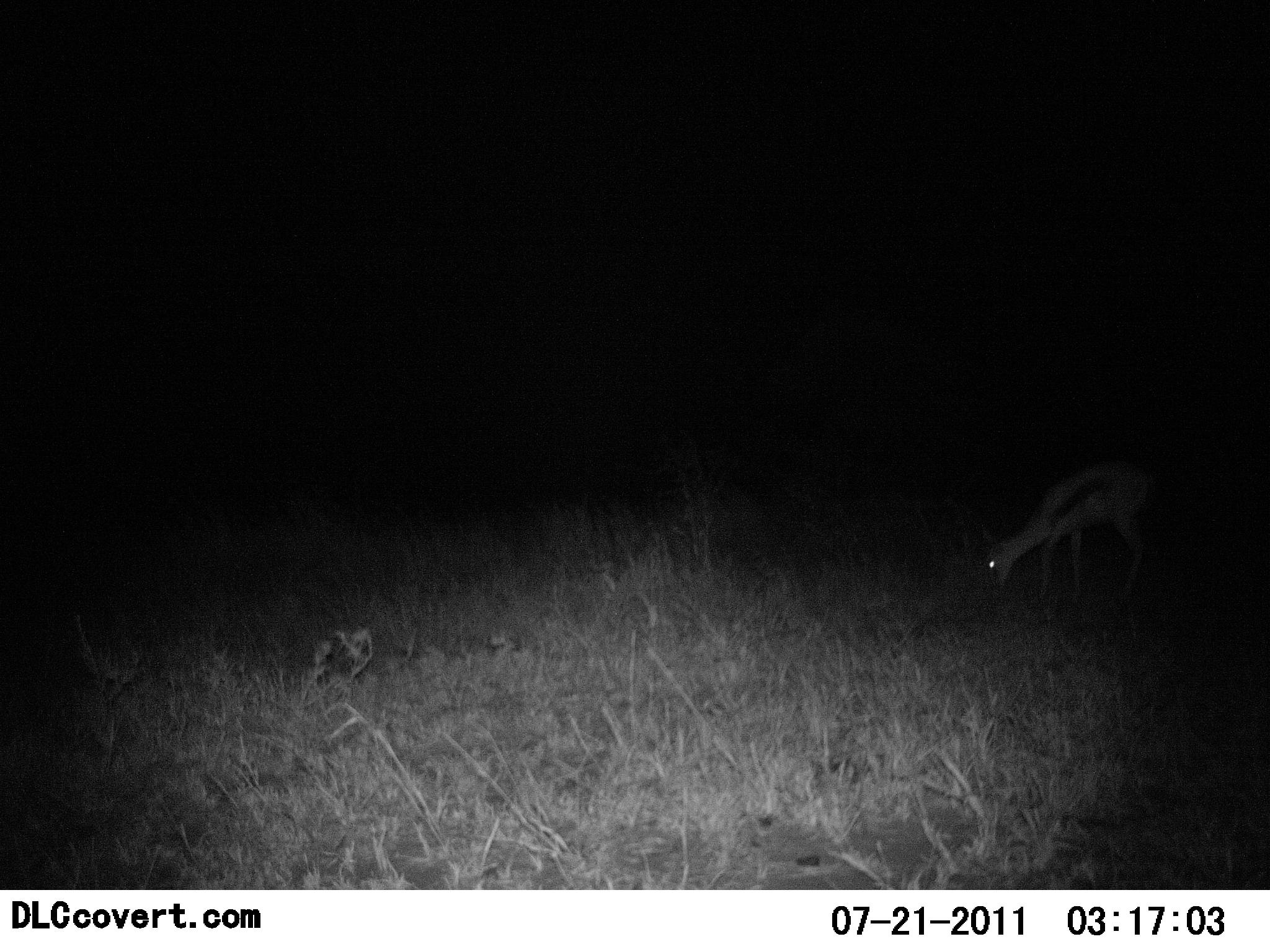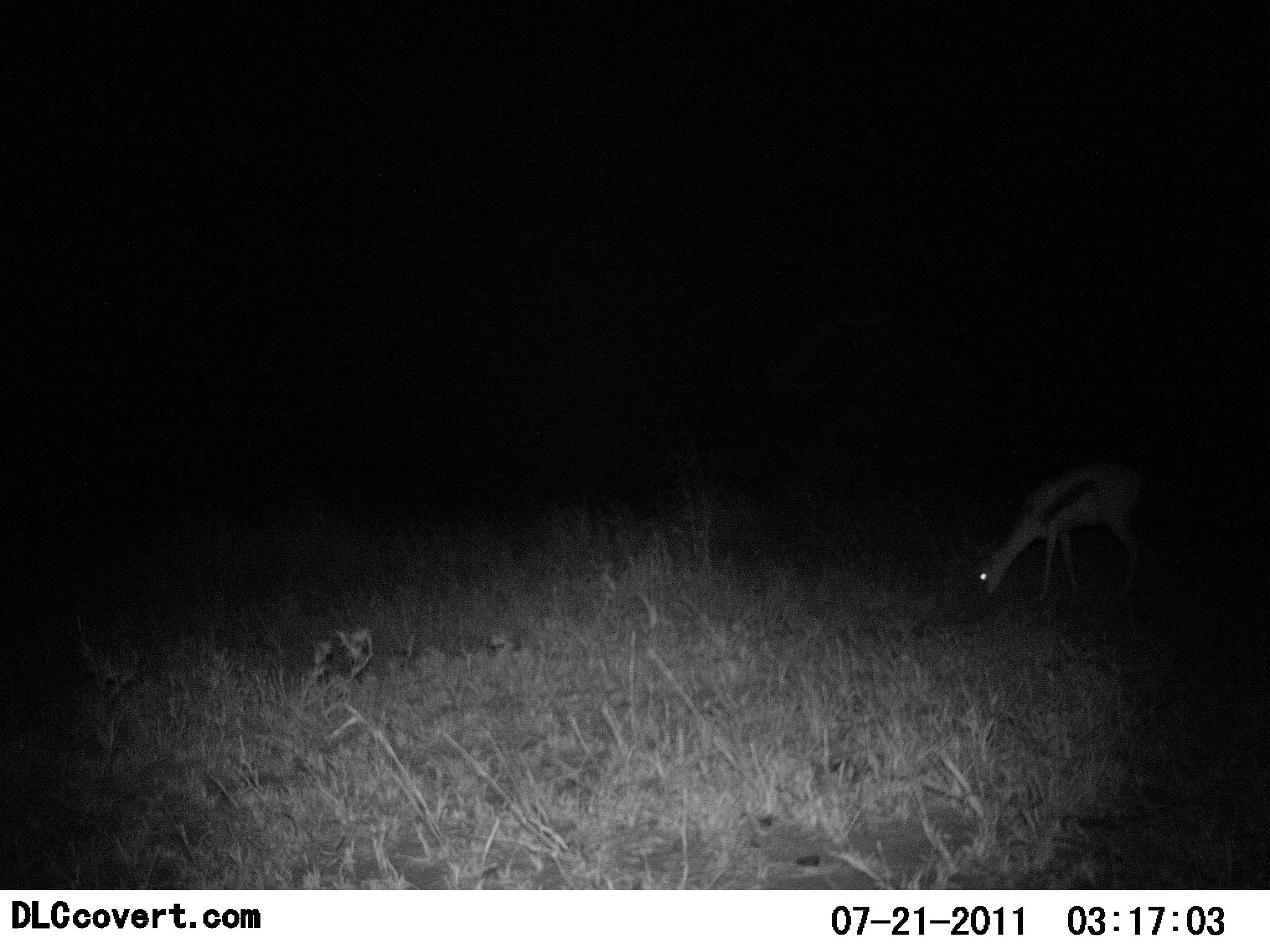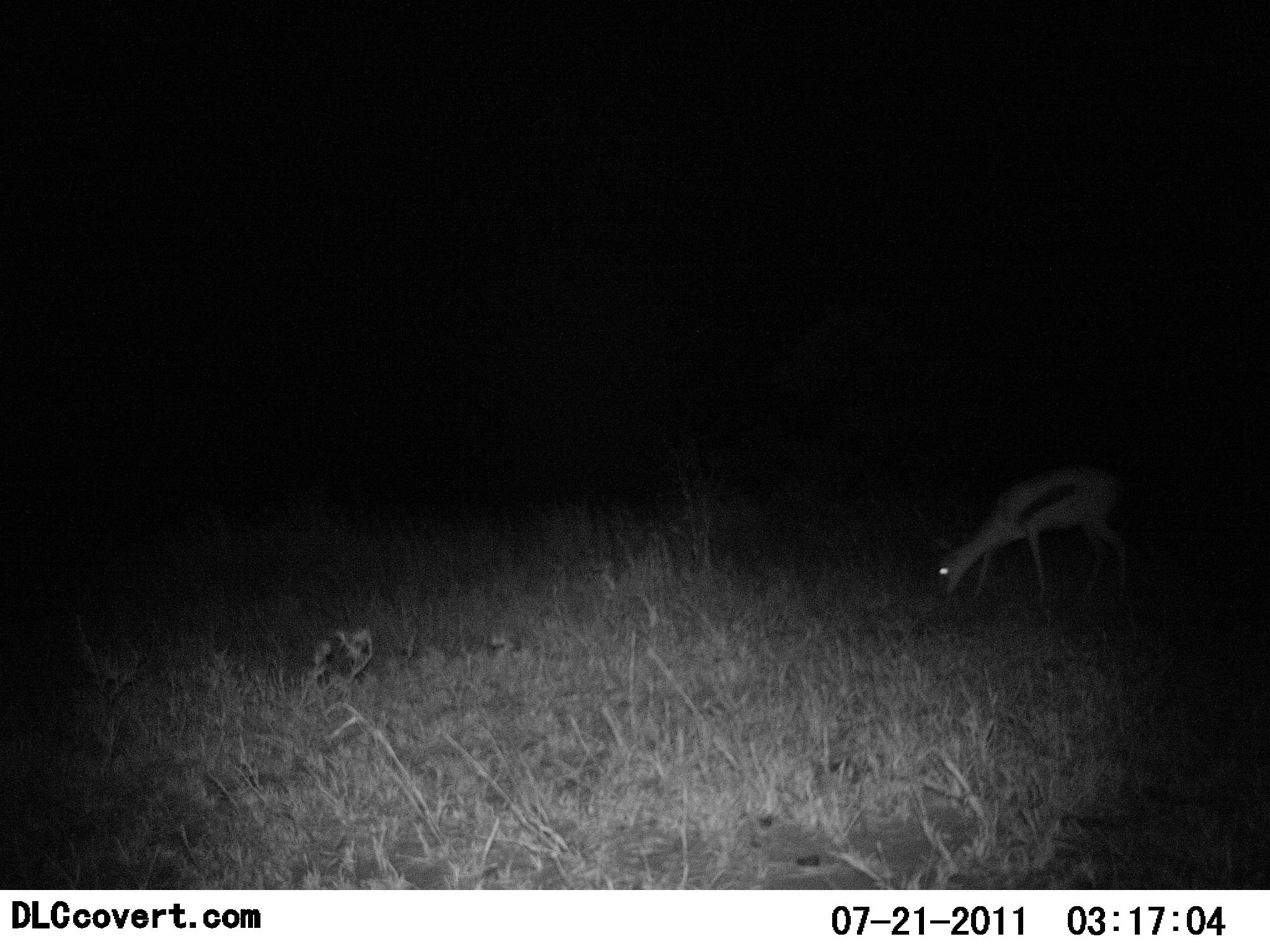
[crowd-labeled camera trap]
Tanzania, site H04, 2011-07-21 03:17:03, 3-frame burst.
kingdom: Animalia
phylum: Chordata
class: Mammalia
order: Artiodactyla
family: Bovidae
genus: Eudorcas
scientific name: Eudorcas thomsonii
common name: thomson's gazelle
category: gazellethomsons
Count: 1.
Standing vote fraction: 25%.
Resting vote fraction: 0%.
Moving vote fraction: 0%.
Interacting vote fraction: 0%.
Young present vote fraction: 0%.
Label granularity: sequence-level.